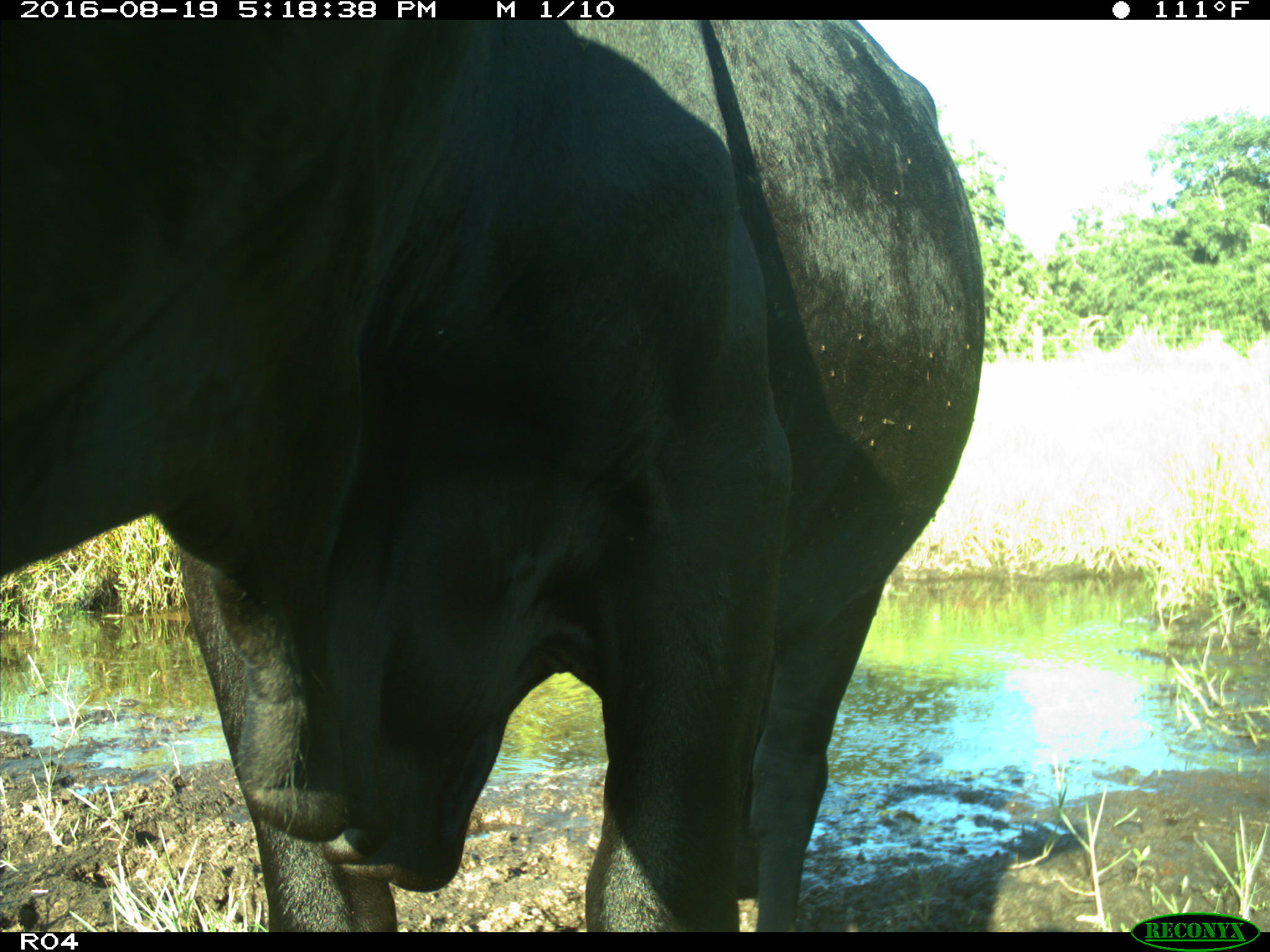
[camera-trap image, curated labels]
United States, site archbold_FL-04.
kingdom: Animalia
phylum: Chordata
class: Mammalia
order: Artiodactyla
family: Bovidae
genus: Bos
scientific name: Bos taurus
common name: domestic cow